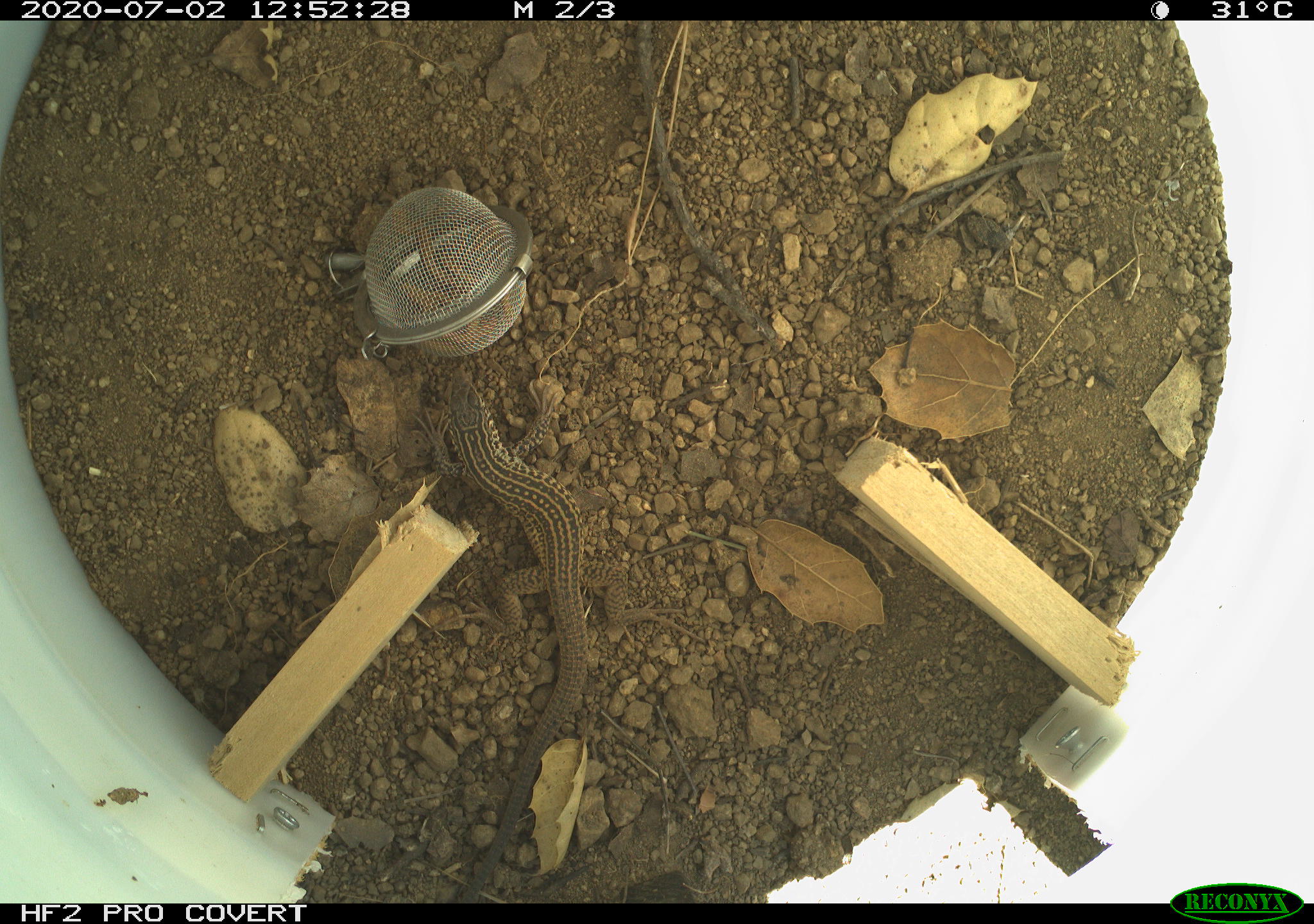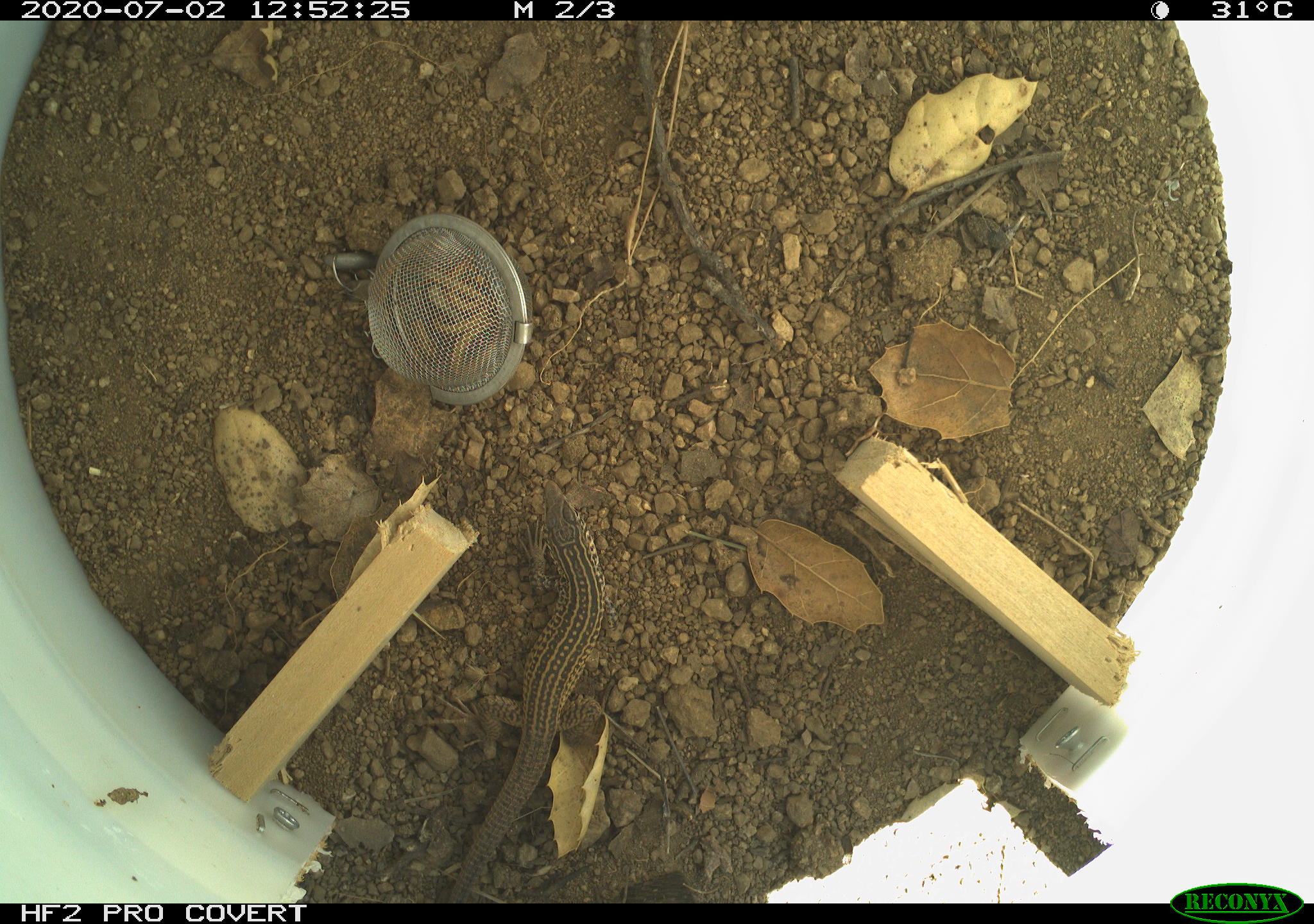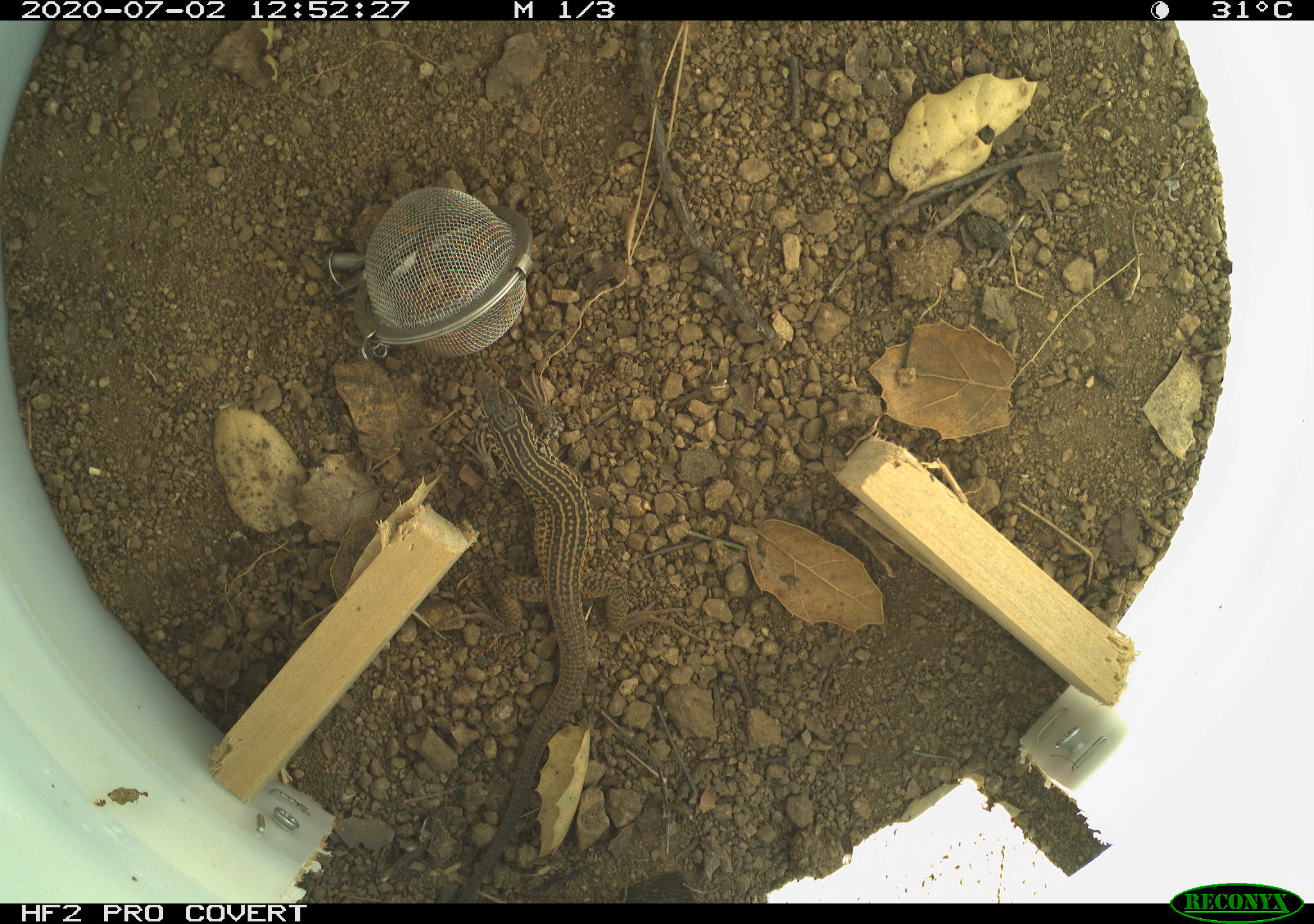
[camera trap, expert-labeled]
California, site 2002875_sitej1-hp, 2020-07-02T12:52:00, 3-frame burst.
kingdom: Animalia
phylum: Chordata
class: Reptilia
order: Squamata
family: Teiidae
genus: Aspidoscelis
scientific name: Aspidoscelis tigris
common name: western whiptail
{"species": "western whiptail (Aspidoscelis tigris)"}